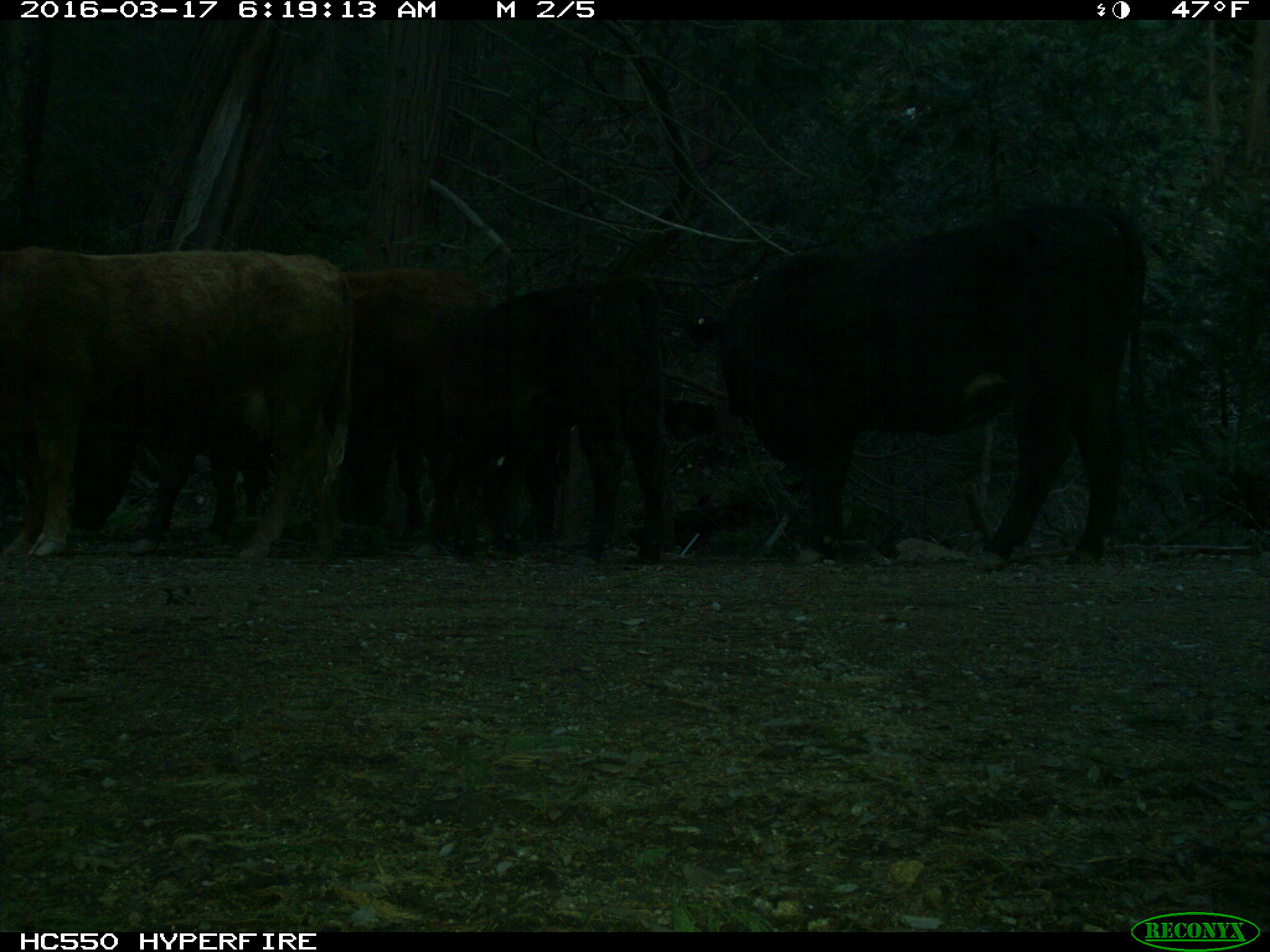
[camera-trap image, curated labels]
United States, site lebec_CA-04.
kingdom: Animalia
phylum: Chordata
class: Mammalia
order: Artiodactyla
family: Bovidae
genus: Bos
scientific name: Bos taurus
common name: domestic cow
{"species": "Bos taurus (domestic cow)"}